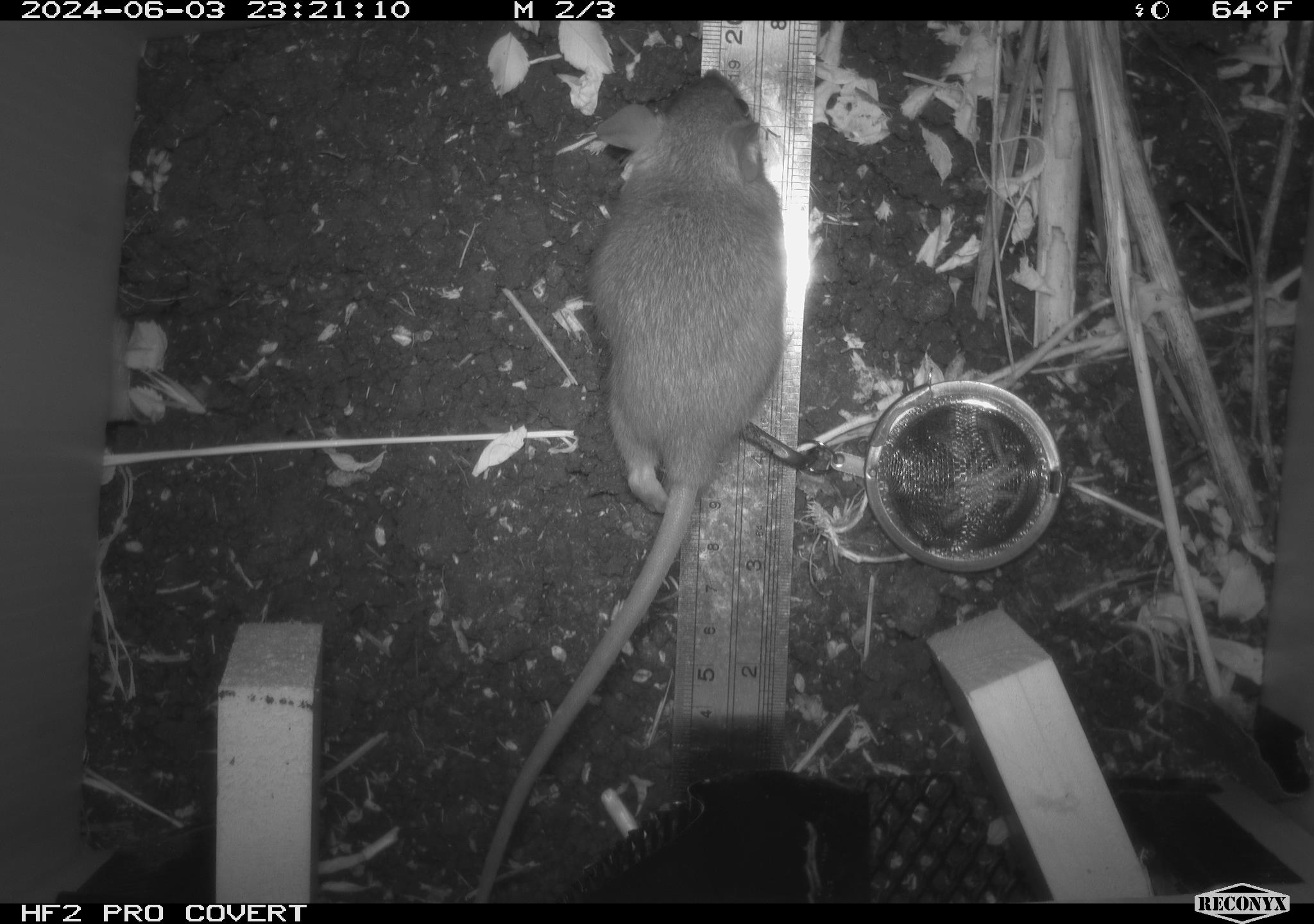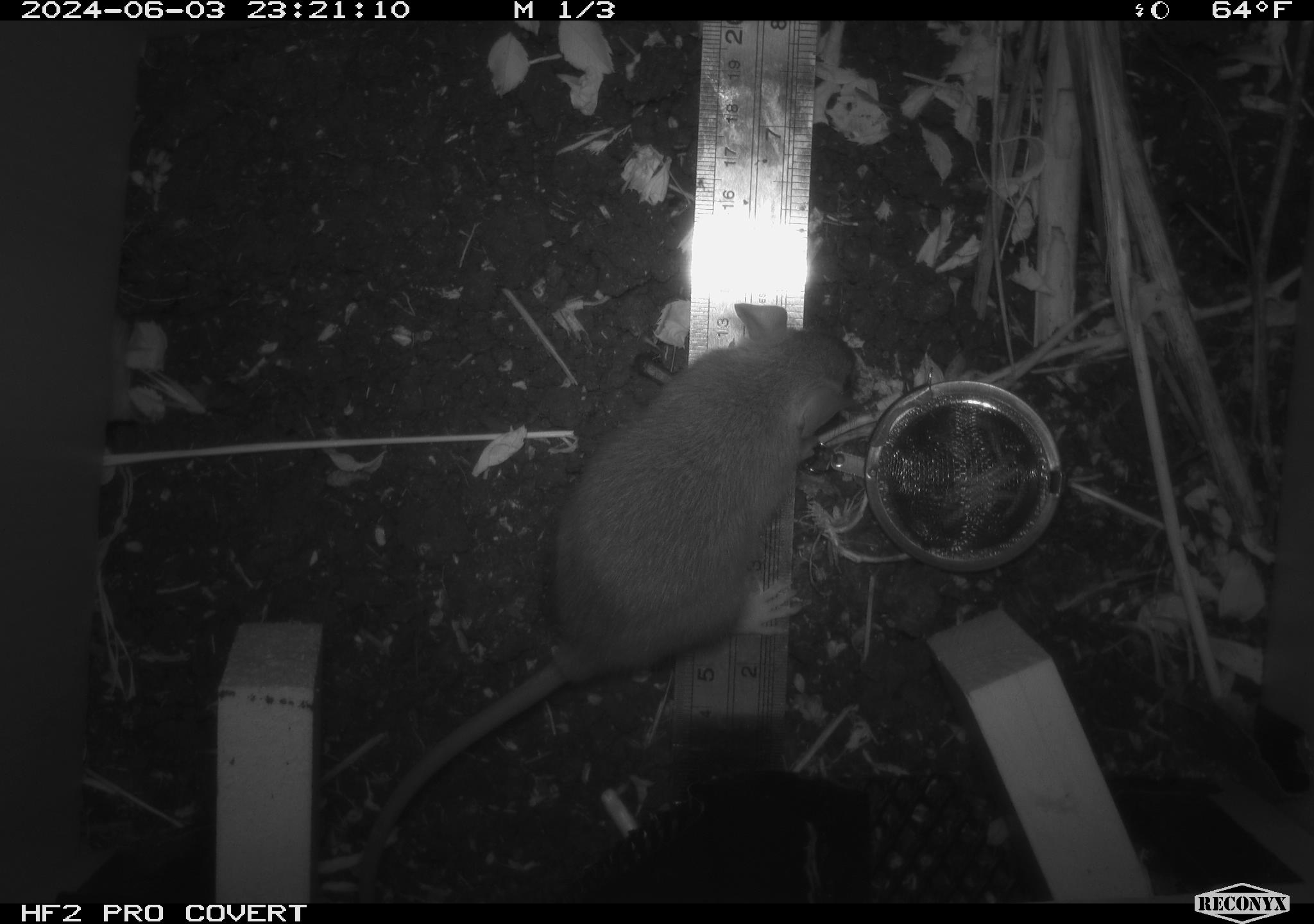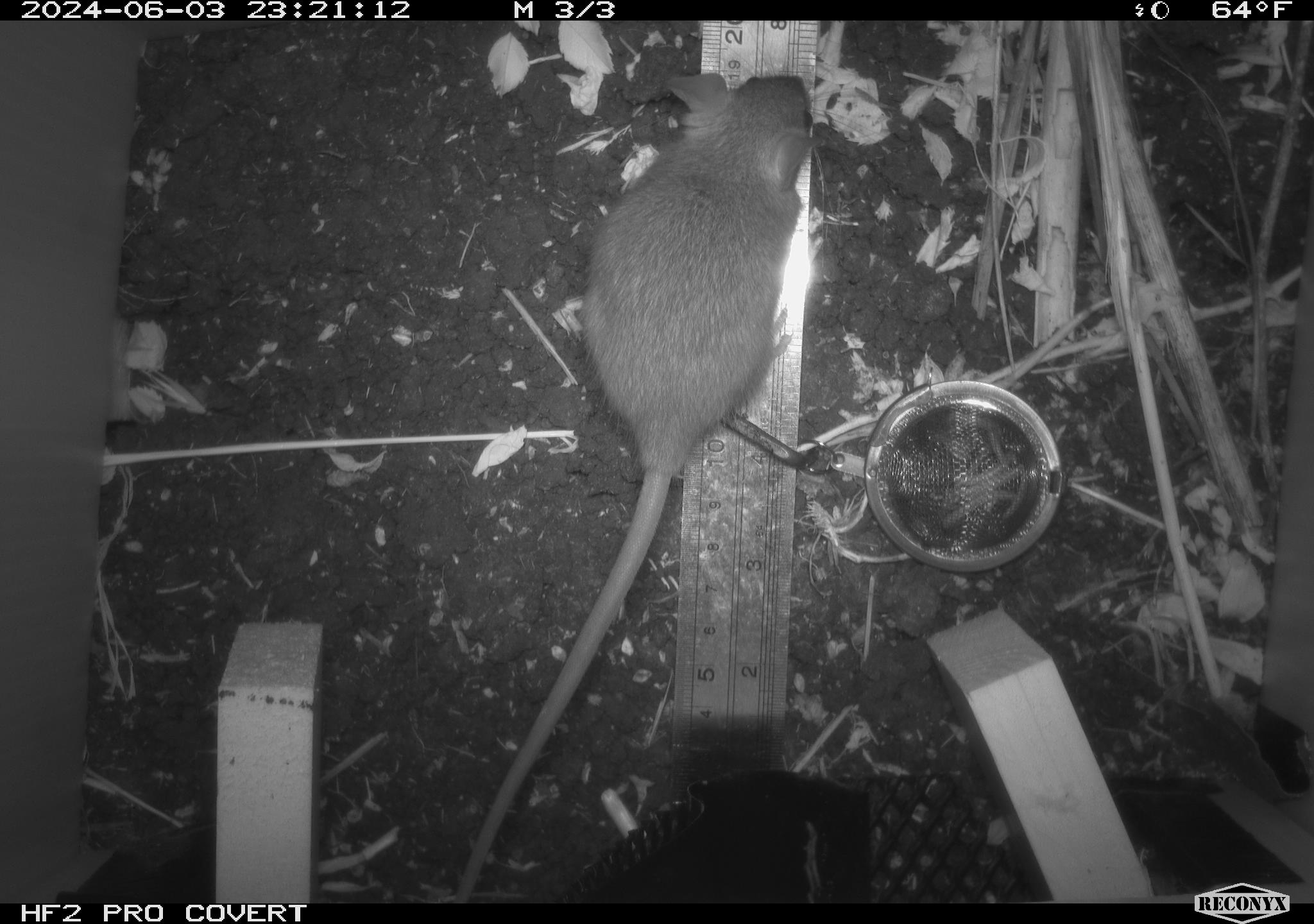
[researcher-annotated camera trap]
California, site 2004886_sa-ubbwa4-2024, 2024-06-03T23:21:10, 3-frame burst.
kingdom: Animalia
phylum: Chordata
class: Mammalia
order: Rodentia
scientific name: Rodentia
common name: woodrat or rat or mouse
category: woodrat or rat or mouse species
Woodrat or rat or mouse species (woodrat or rat or mouse) (Rodentia).